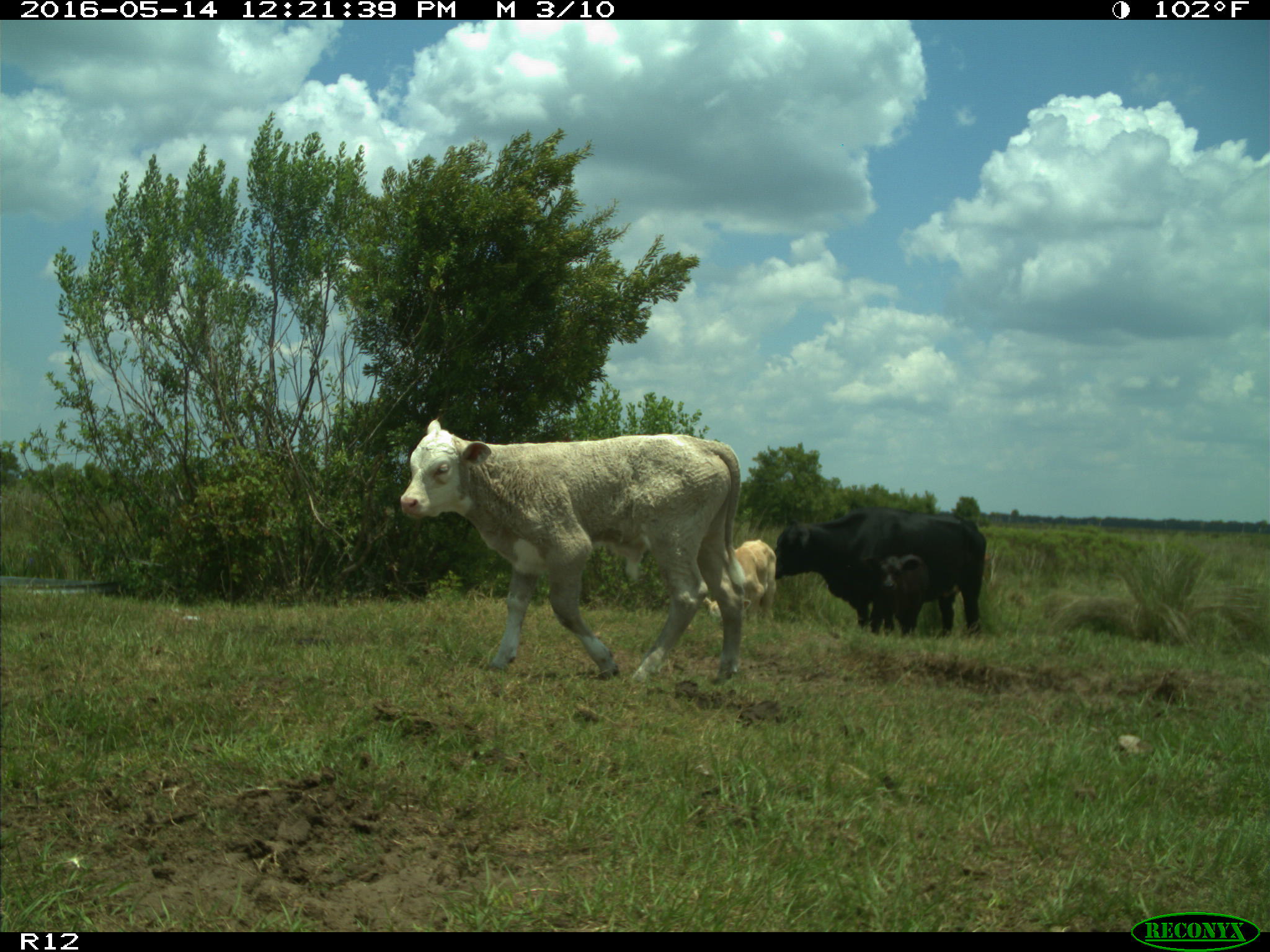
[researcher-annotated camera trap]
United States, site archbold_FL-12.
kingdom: Animalia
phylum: Chordata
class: Mammalia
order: Artiodactyla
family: Bovidae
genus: Bos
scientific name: Bos taurus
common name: domestic cow